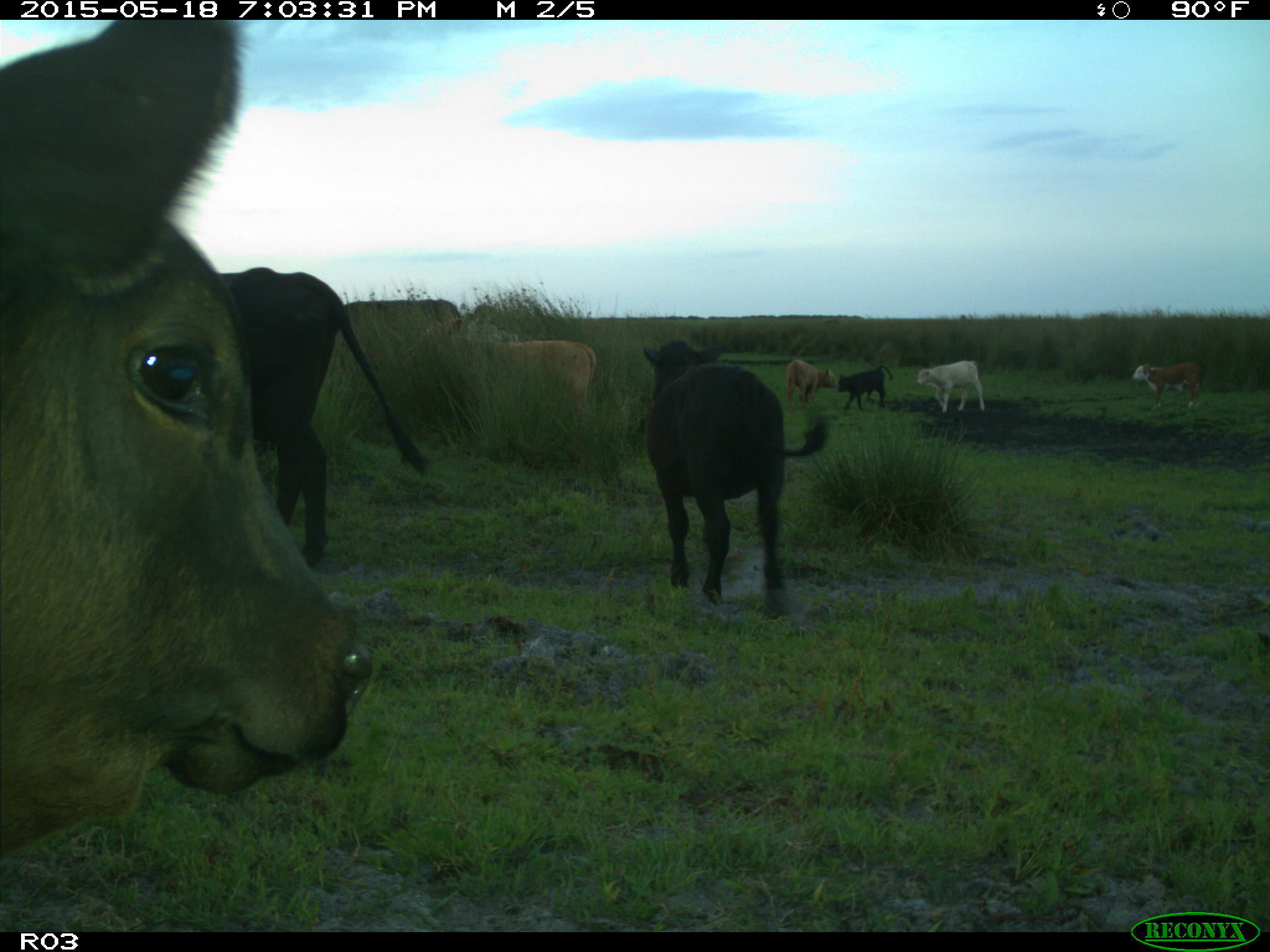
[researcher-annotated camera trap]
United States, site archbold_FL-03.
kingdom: Animalia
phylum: Chordata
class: Mammalia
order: Artiodactyla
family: Bovidae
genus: Bos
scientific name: Bos taurus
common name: domestic cow